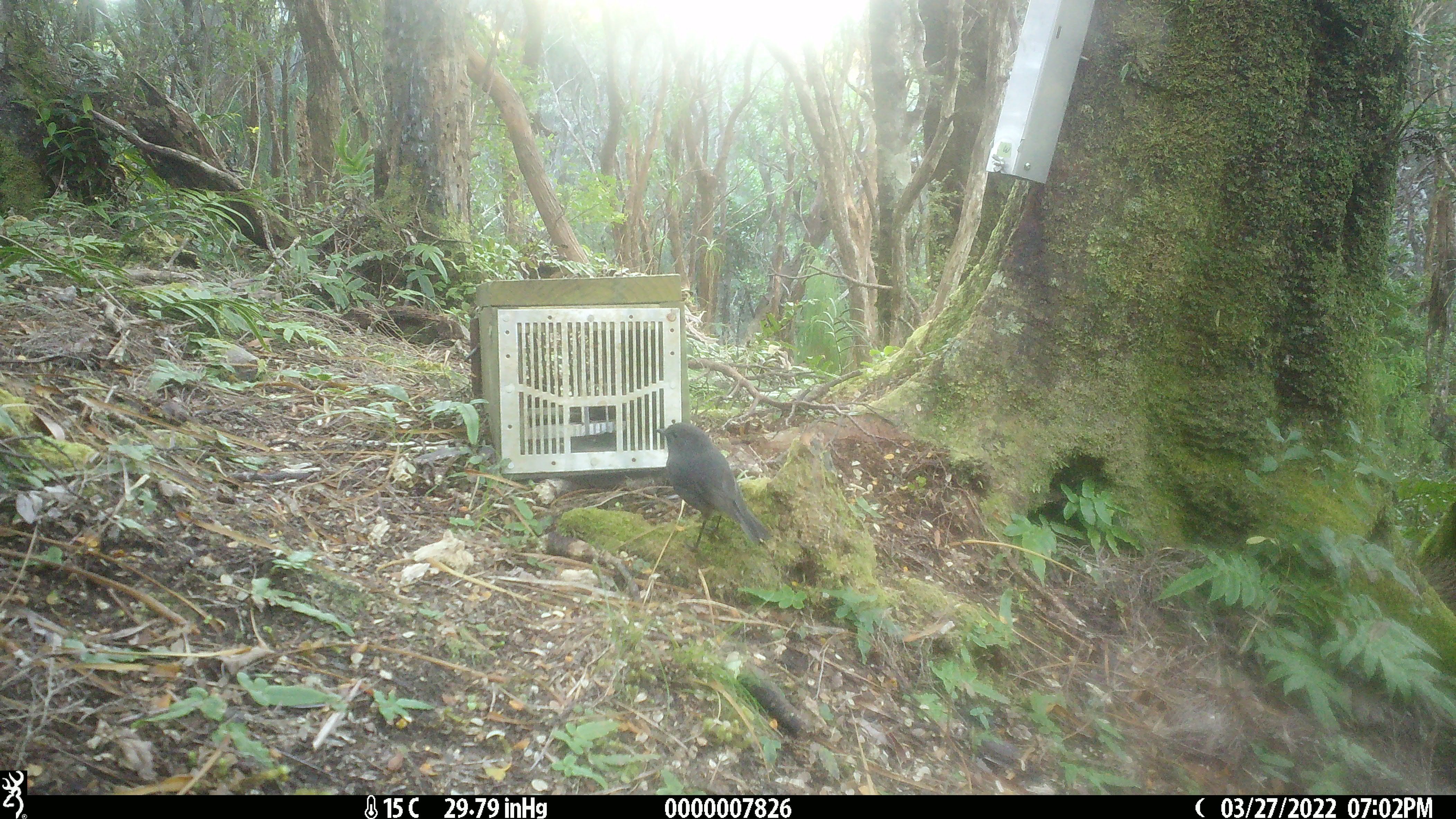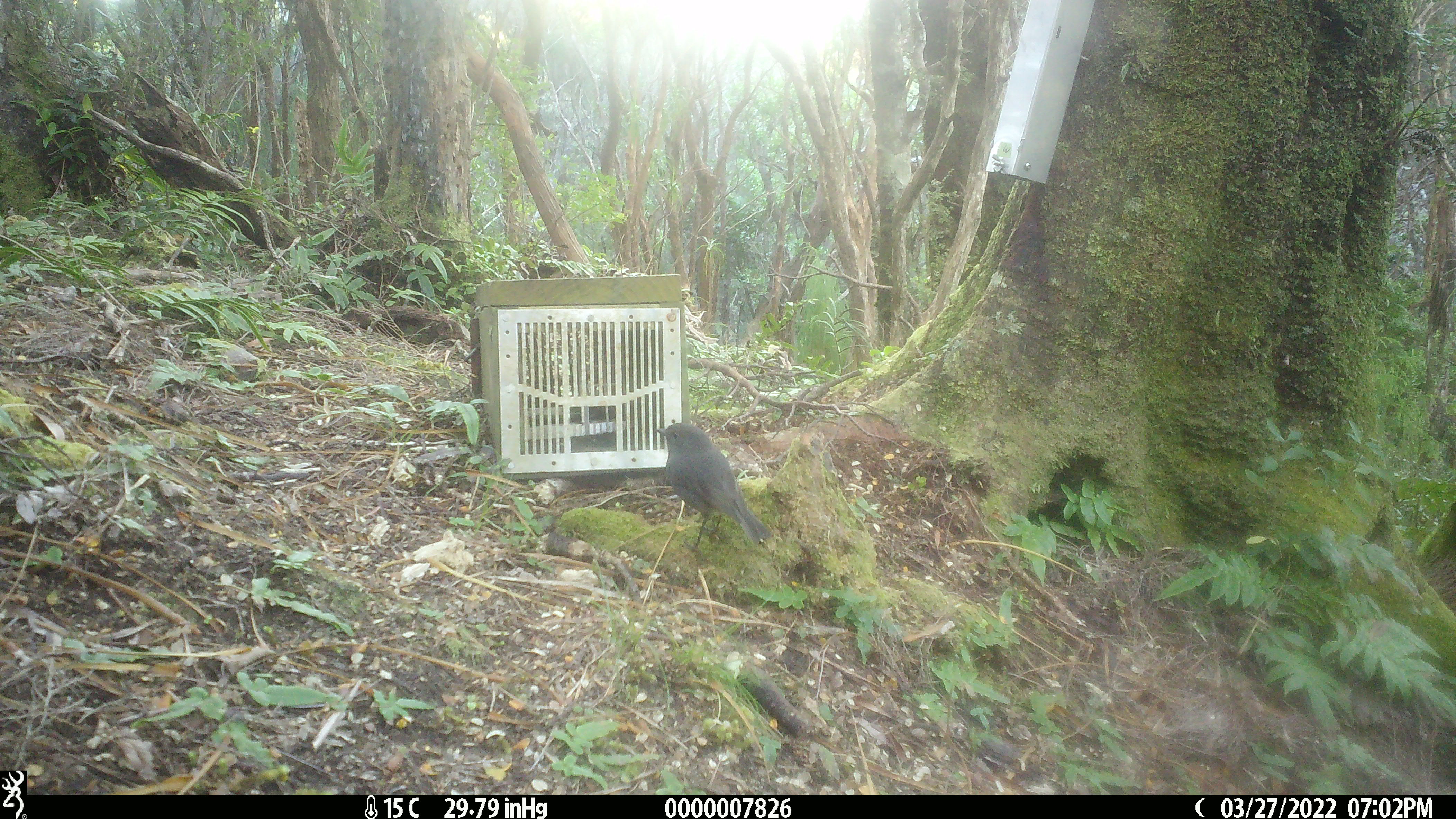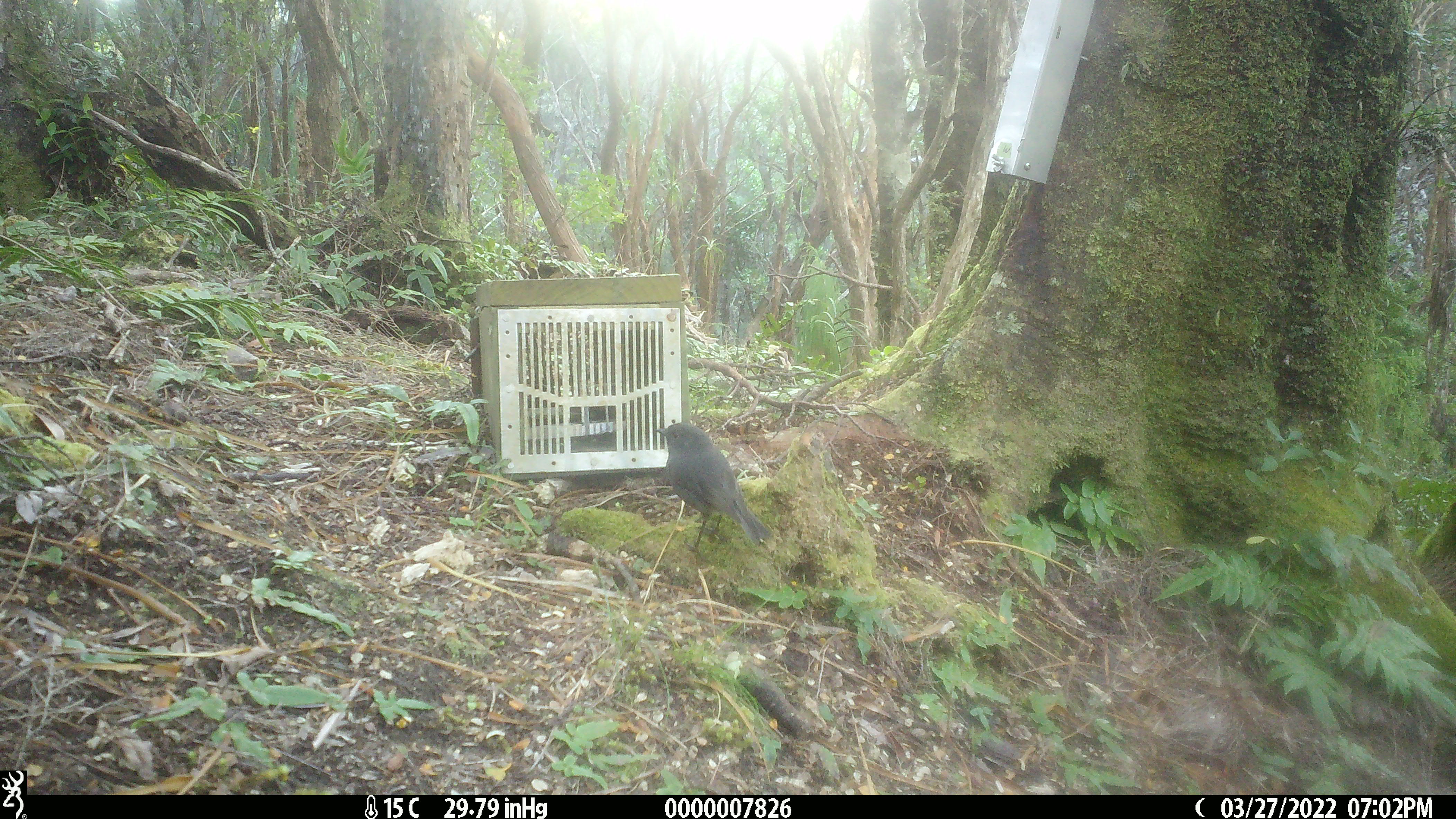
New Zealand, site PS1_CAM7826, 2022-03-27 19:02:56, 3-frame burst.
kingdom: Animalia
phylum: Chordata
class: Aves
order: Passeriformes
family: Petroicidae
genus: Petroica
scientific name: Petroica australis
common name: new zealand robin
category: robin